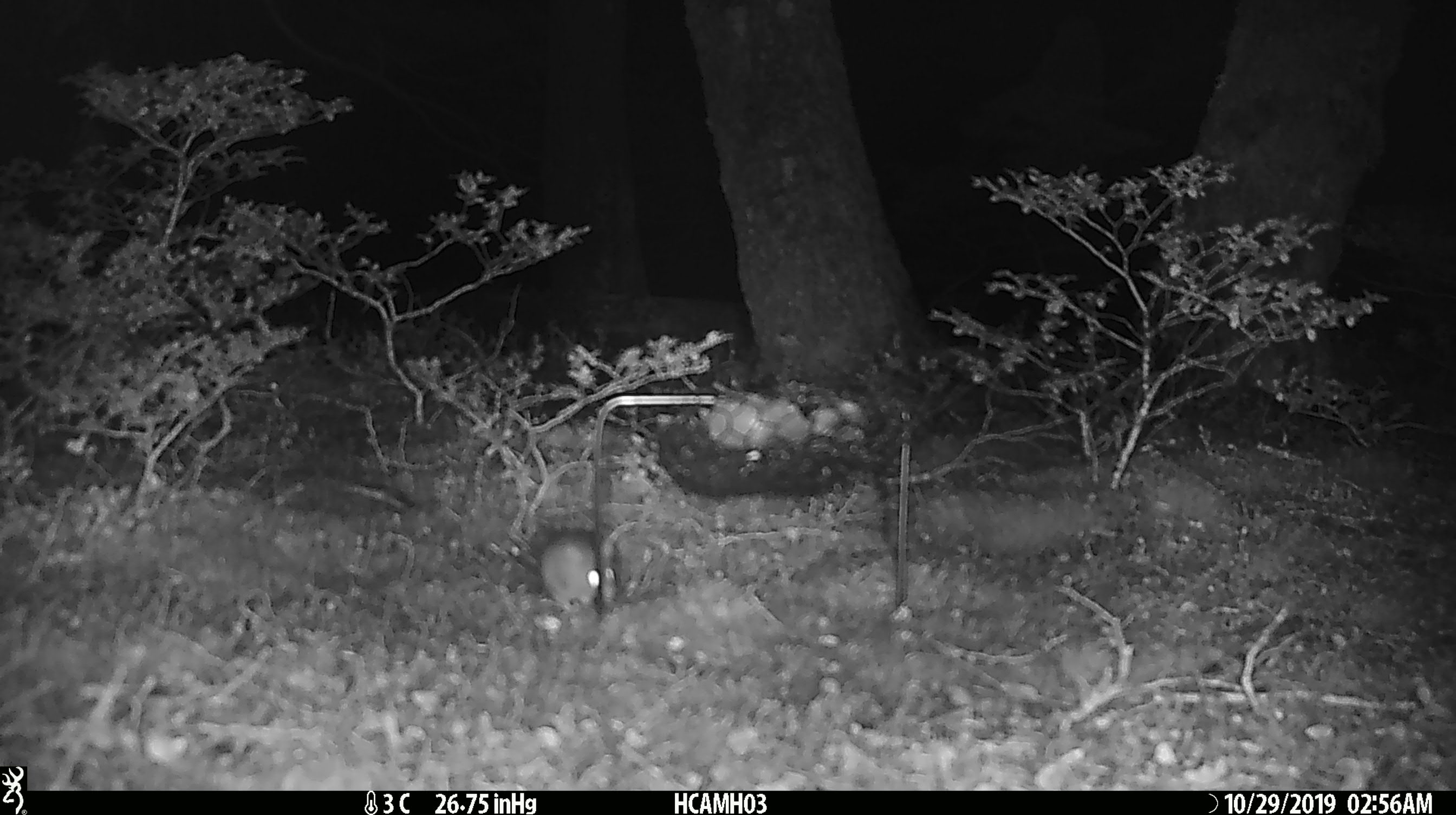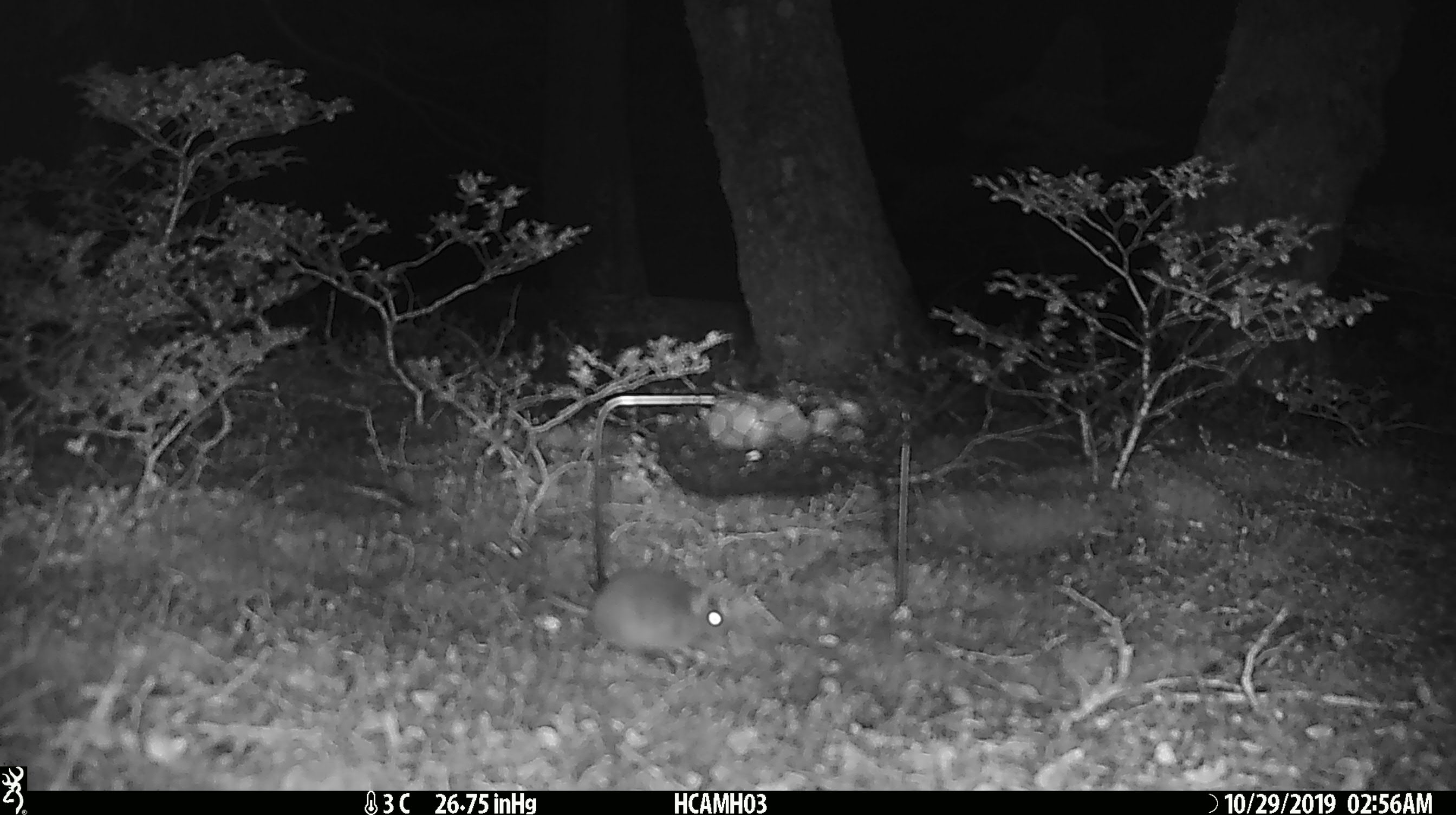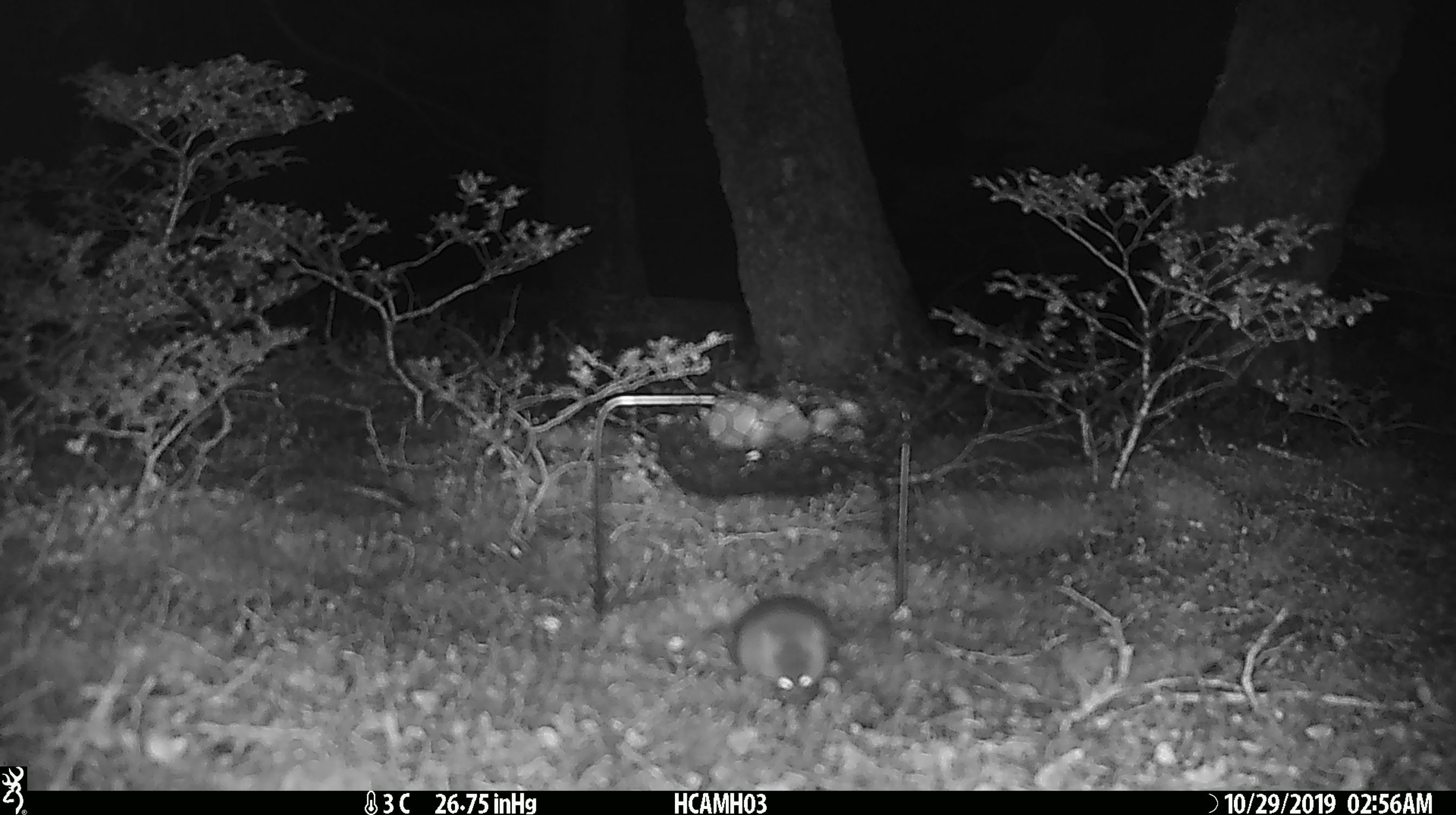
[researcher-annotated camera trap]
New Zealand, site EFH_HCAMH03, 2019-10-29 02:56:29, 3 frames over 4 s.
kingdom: Animalia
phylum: Chordata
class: Mammalia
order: Rodentia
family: Muridae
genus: Mus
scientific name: Mus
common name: mouse